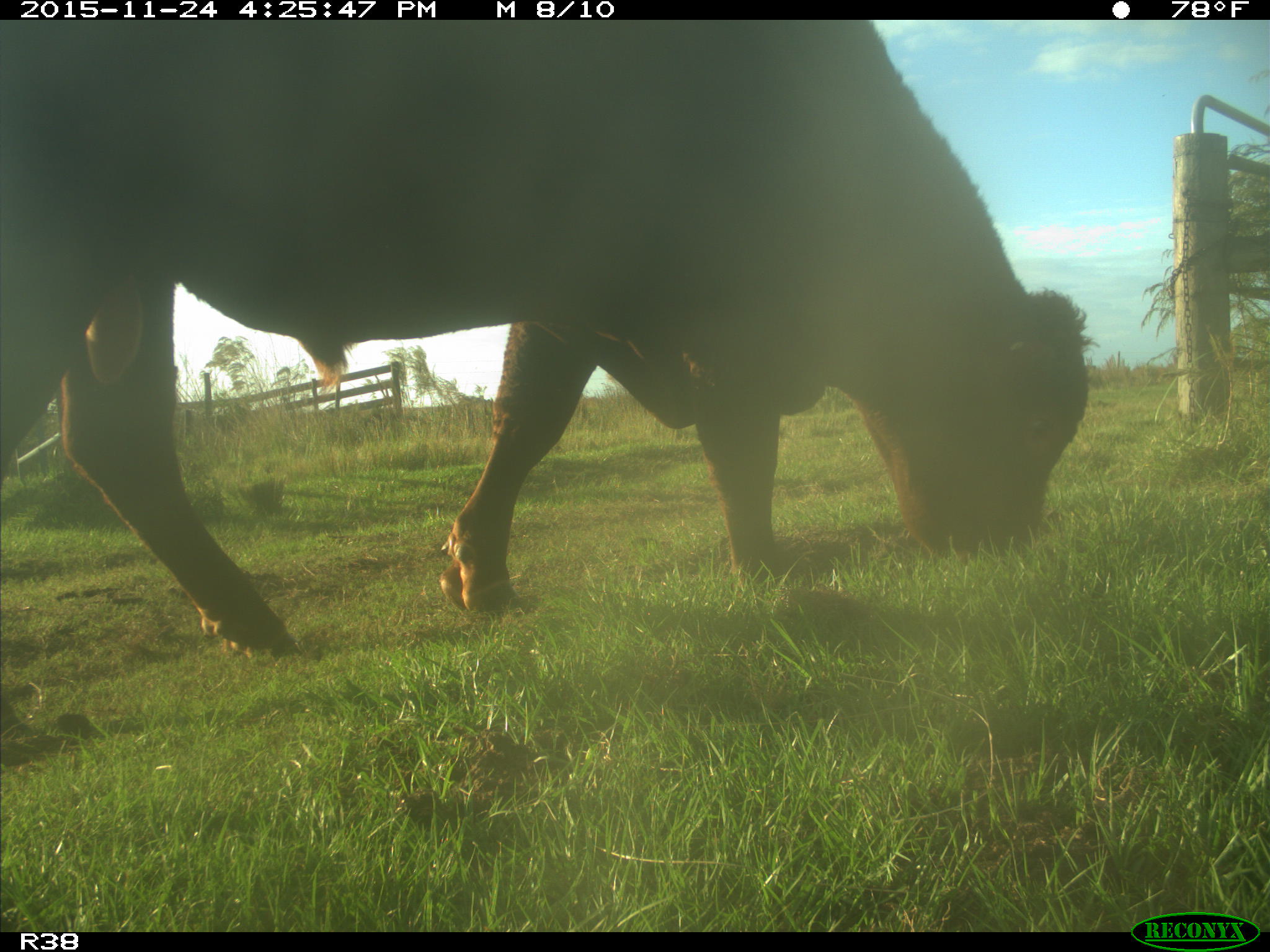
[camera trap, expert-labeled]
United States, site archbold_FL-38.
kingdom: Animalia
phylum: Chordata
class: Mammalia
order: Artiodactyla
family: Bovidae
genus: Bos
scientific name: Bos taurus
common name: domestic cow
Bos taurus (domestic cow).